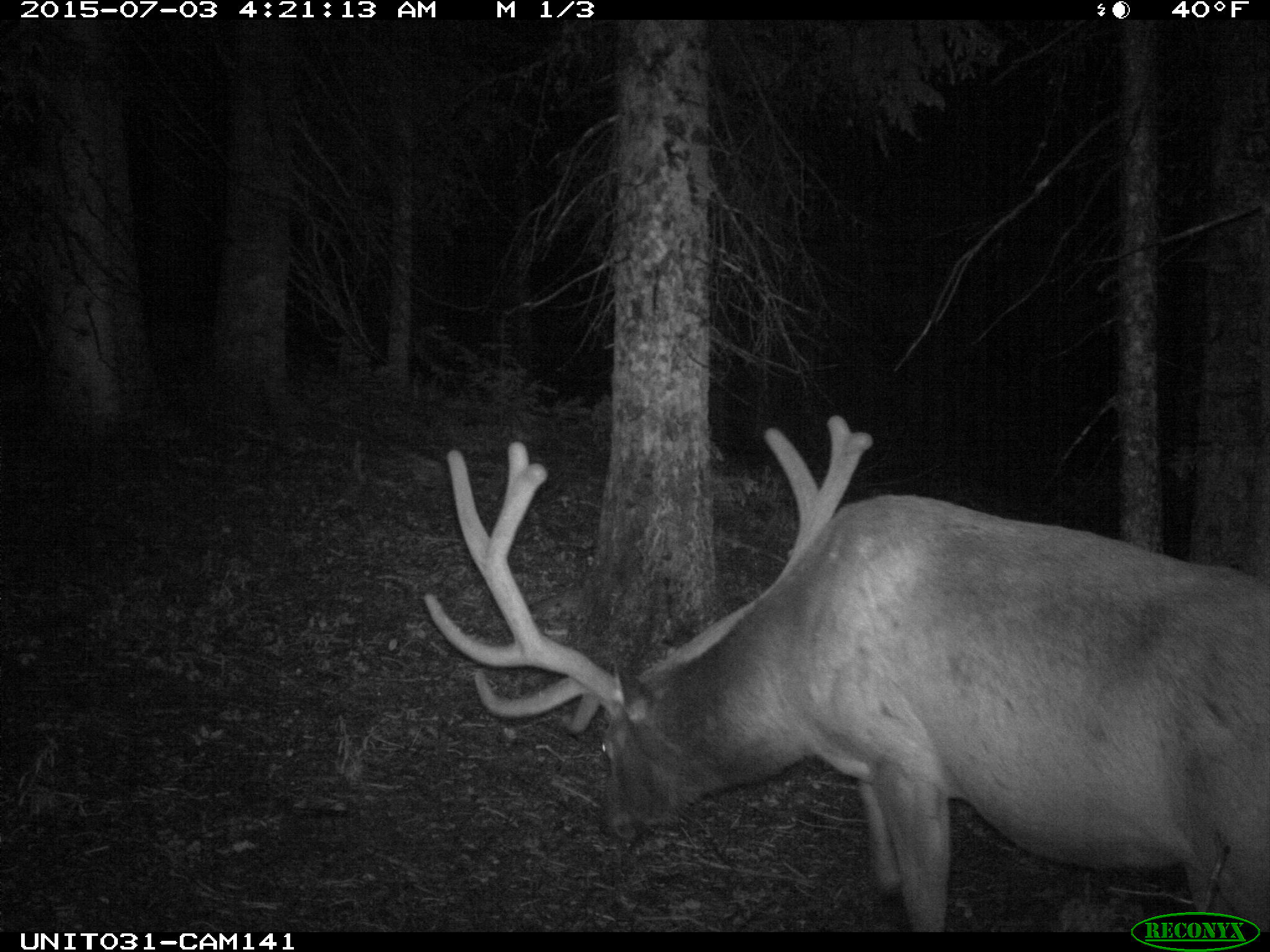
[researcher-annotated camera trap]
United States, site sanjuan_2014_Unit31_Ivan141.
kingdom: Animalia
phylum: Chordata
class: Mammalia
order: Artiodactyla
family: Cervidae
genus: Cervus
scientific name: Cervus elaphus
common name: red deer